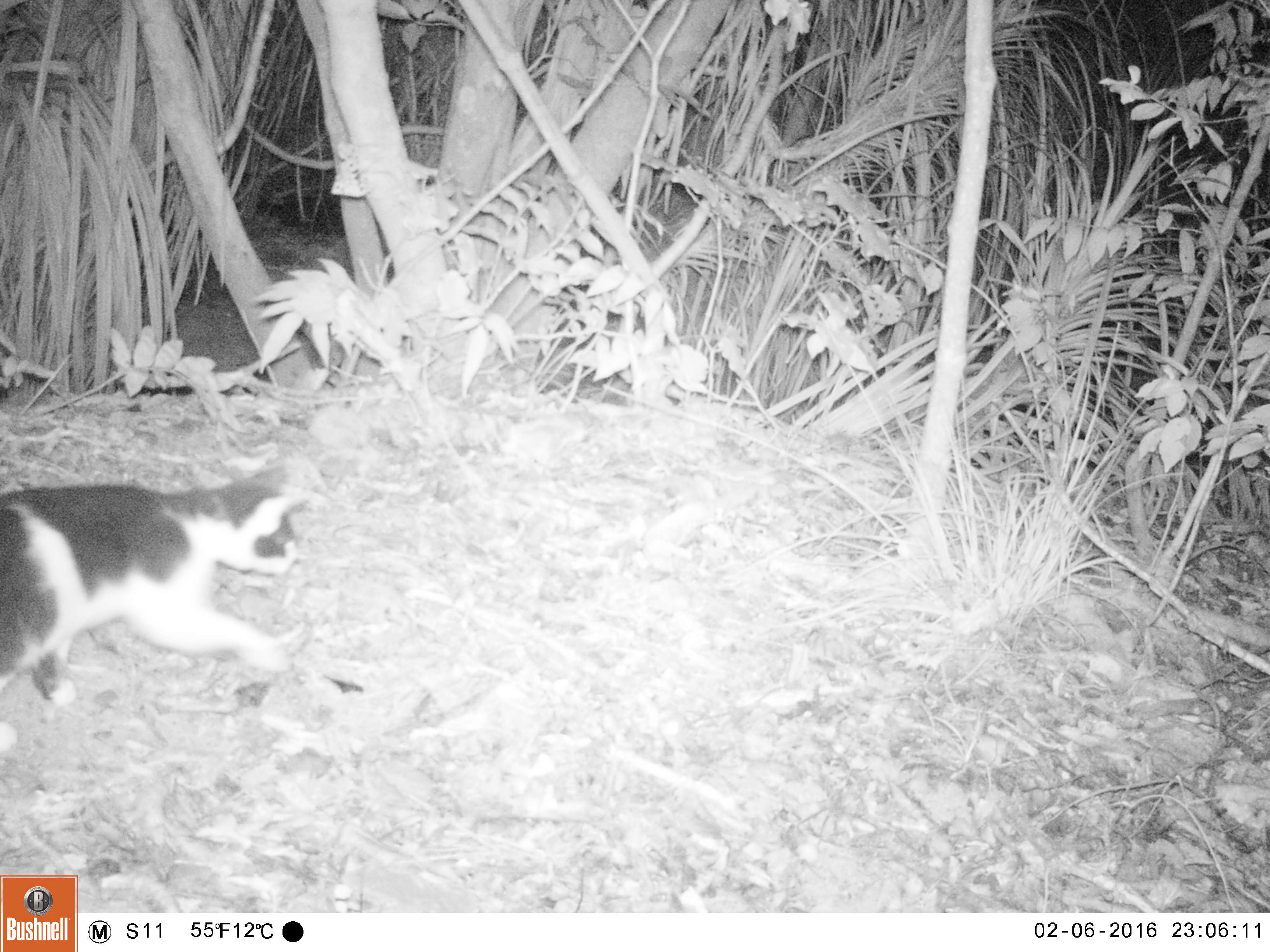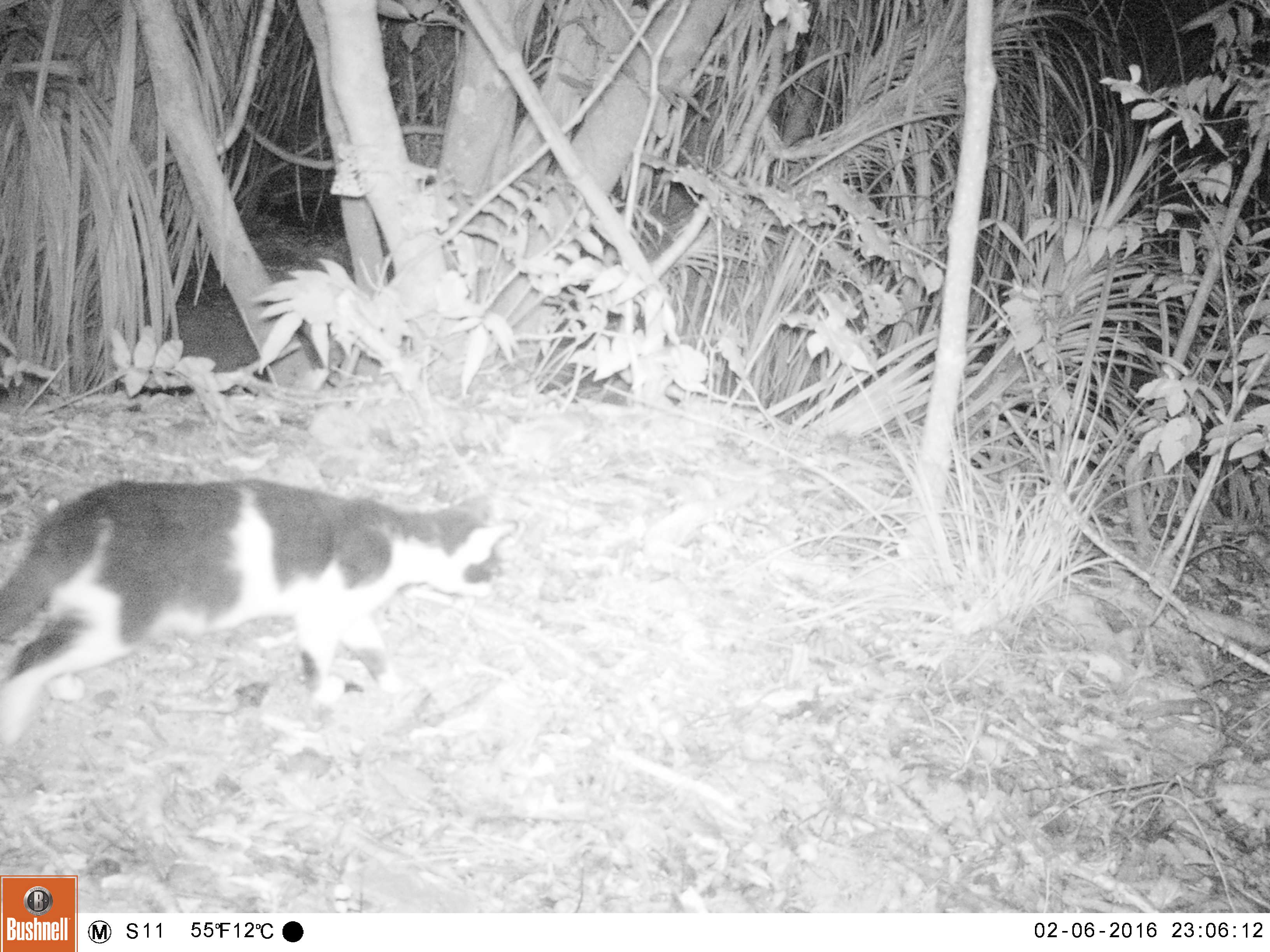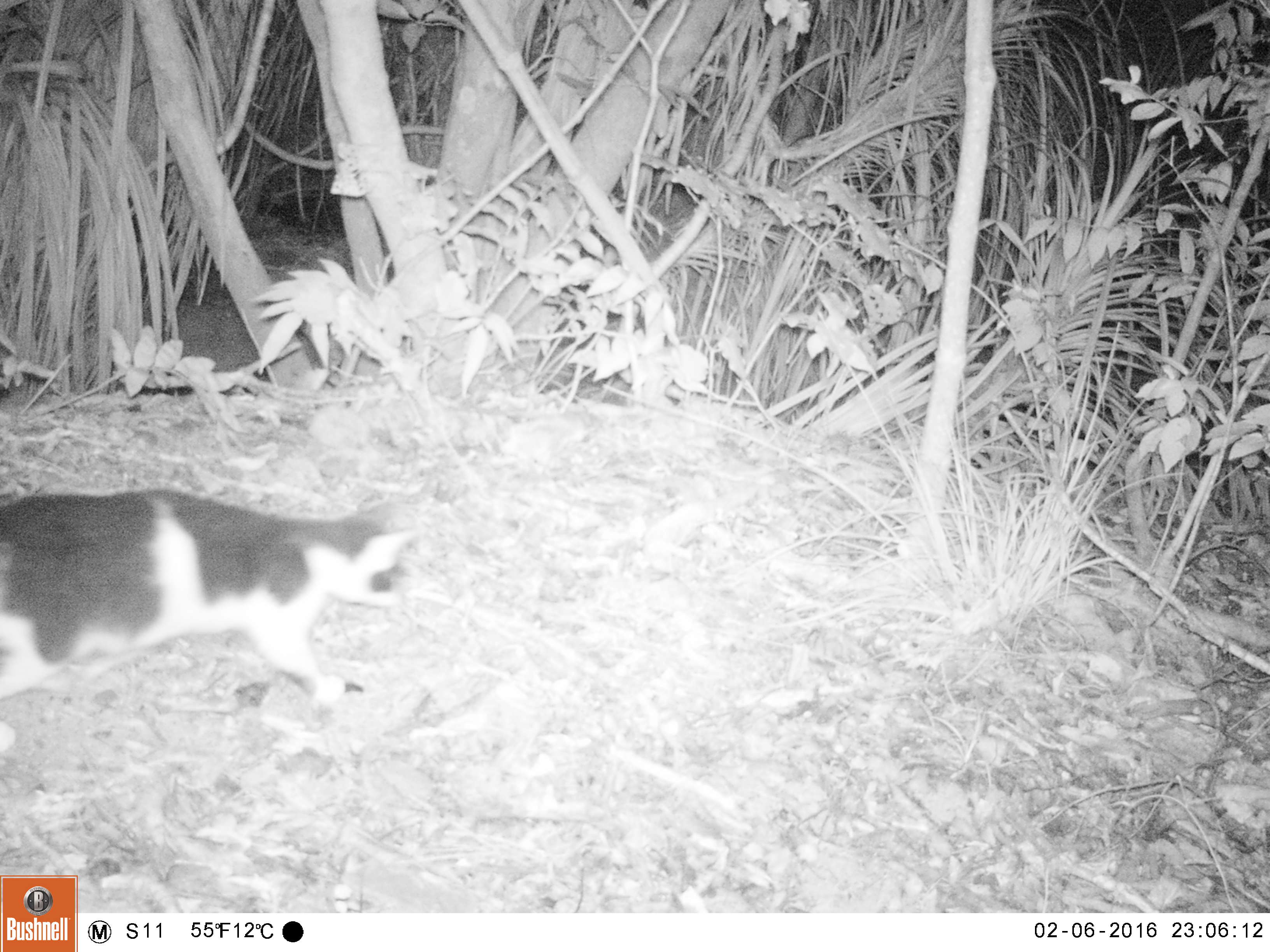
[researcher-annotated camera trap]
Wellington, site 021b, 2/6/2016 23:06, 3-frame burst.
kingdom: Animalia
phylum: Chordata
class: Mammalia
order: Carnivora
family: Felidae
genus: Felis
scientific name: Felis catus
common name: cat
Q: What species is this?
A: Cat (Felis catus).